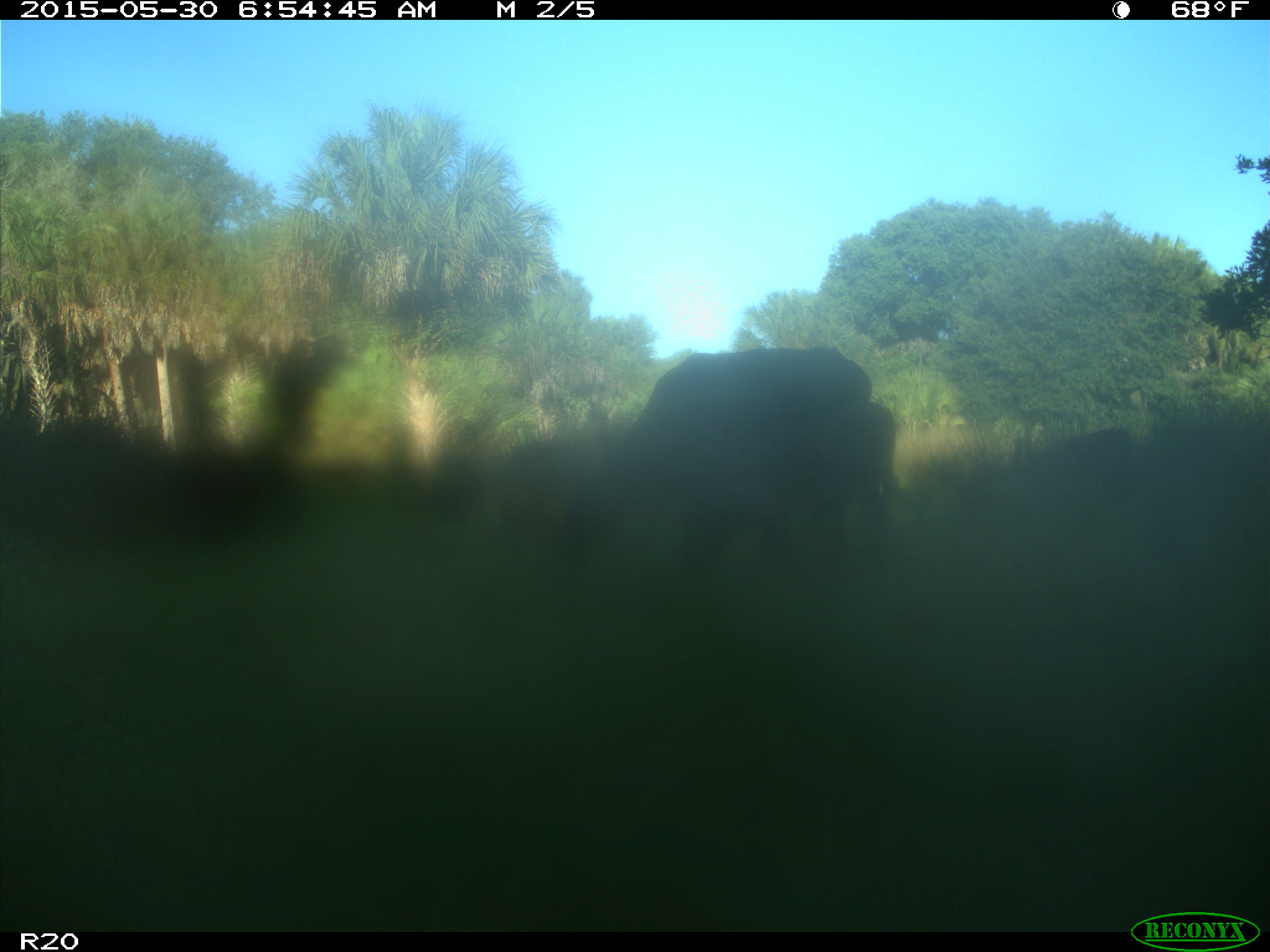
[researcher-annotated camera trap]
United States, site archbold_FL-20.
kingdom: Animalia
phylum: Chordata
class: Mammalia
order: Artiodactyla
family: Bovidae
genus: Bos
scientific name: Bos taurus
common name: domestic cow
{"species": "Bos taurus (domestic cow)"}